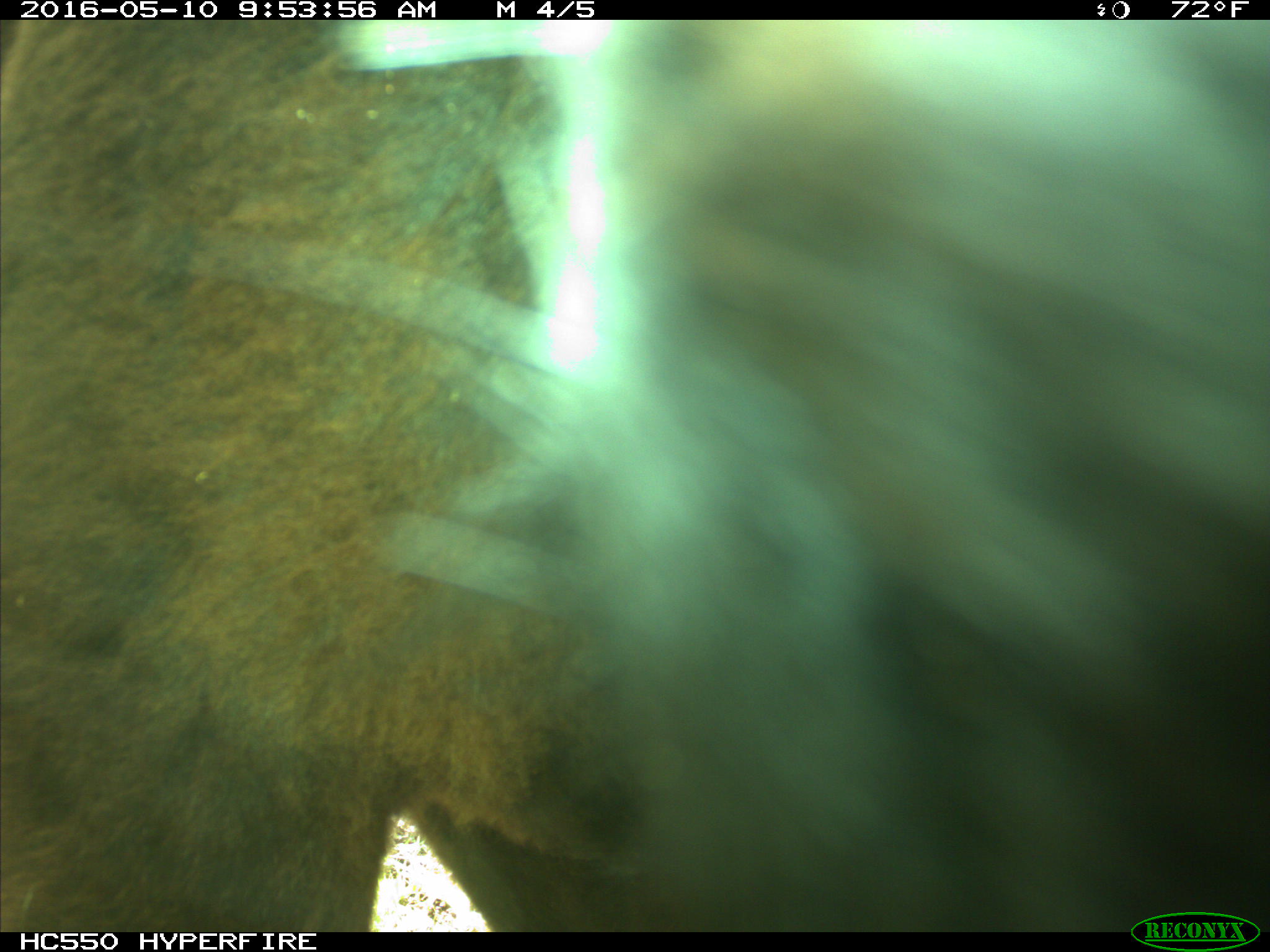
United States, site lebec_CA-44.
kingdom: Animalia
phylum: Chordata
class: Mammalia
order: Artiodactyla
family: Bovidae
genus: Bos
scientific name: Bos taurus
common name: domestic cow